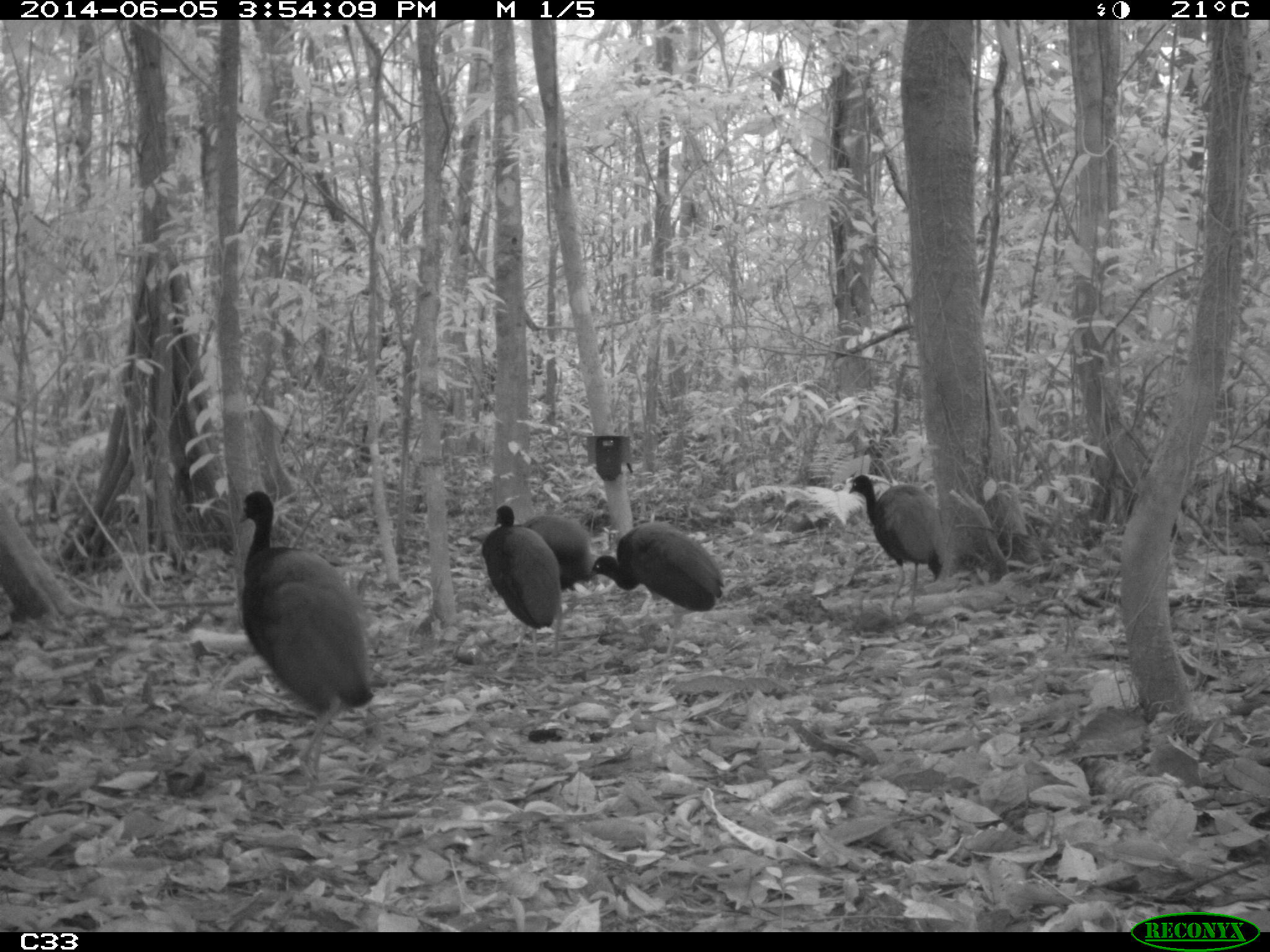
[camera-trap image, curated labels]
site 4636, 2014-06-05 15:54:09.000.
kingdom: Animalia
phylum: Chordata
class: Aves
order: Gruiformes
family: Psophiidae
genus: Psophia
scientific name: Psophia crepitans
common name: gray-winged trumpeter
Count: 6.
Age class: adult.